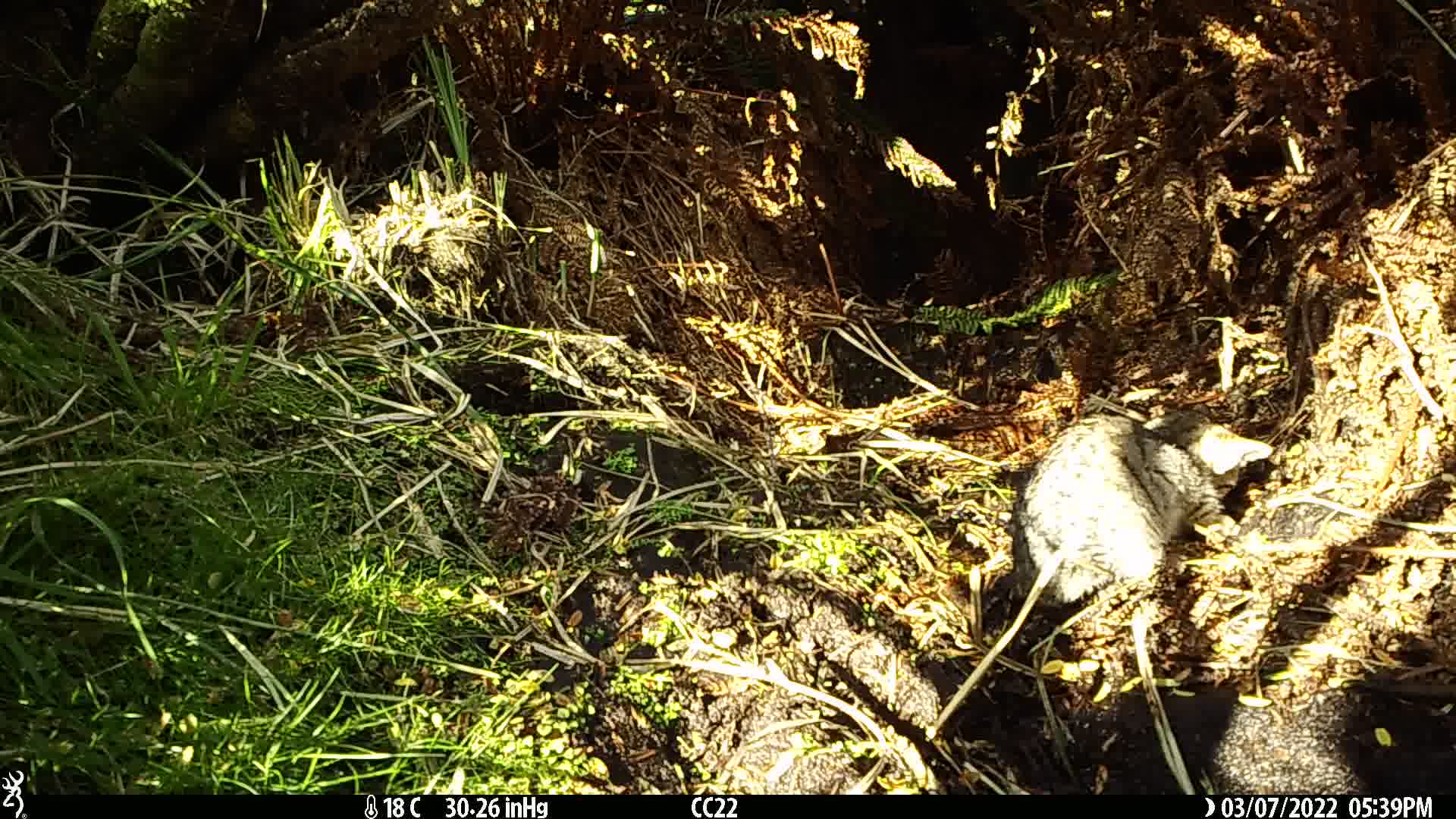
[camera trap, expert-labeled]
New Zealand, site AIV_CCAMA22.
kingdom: Animalia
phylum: Chordata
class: Mammalia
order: Carnivora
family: Felidae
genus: Felis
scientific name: Felis catus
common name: domestic cat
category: cat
Cat (domestic cat) (Felis catus).